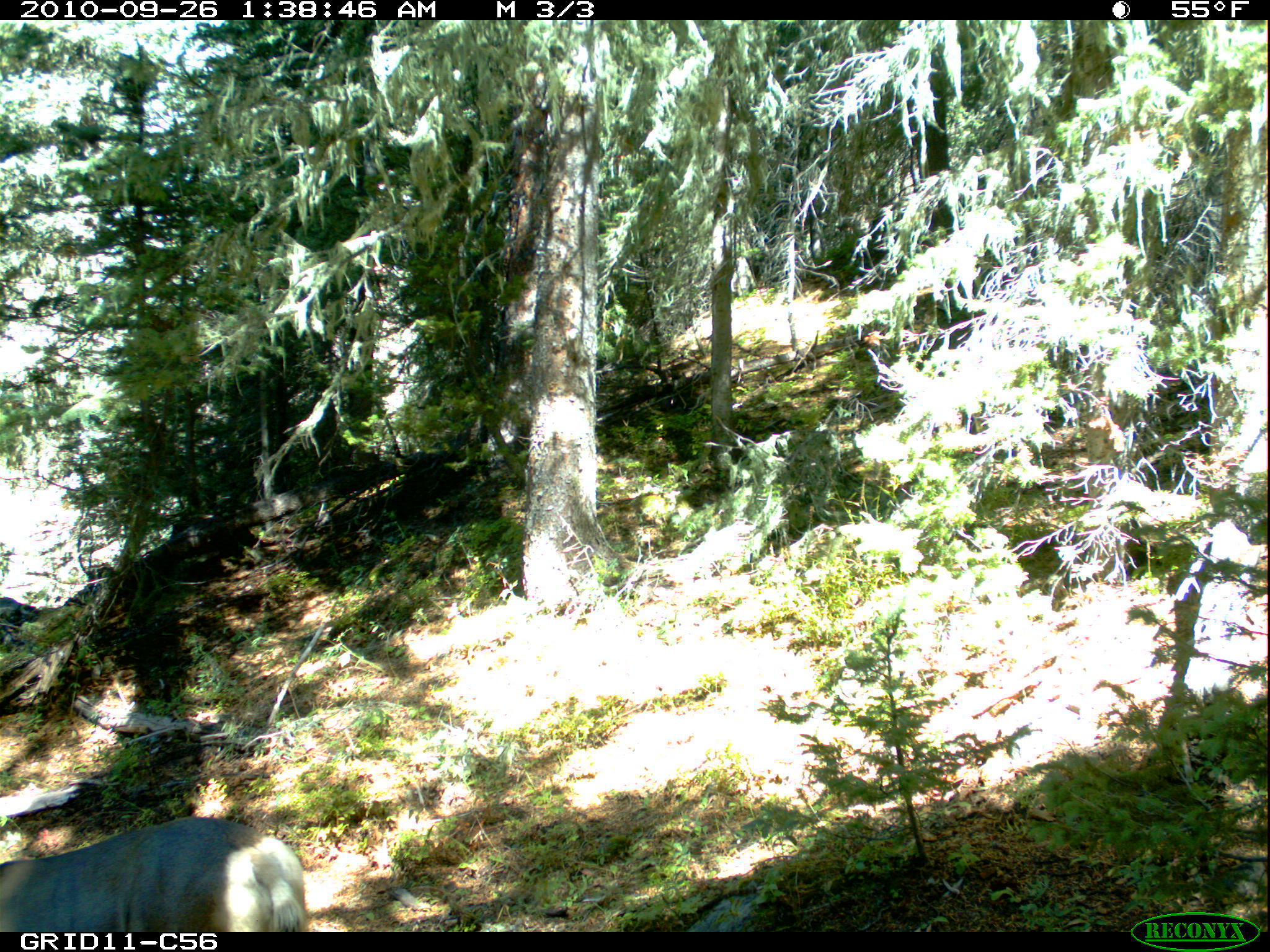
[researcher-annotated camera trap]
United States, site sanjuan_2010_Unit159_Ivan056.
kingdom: Animalia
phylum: Chordata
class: Mammalia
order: Artiodactyla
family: Cervidae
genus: Odocoileus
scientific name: Odocoileus hemionus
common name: mule deer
Odocoileus hemionus (mule deer).